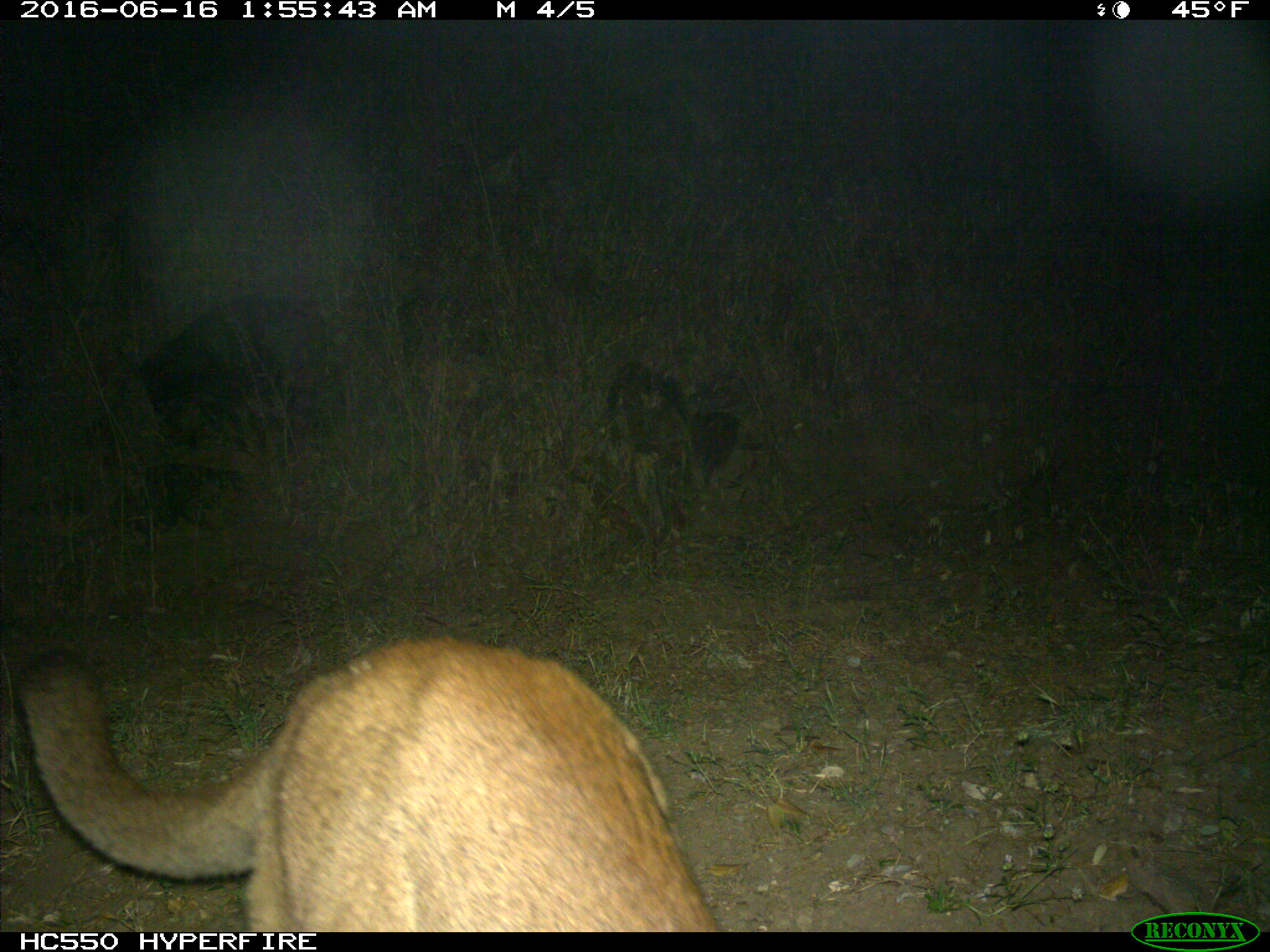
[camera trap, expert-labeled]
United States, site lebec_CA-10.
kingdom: Animalia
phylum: Chordata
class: Mammalia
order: Carnivora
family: Felidae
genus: Puma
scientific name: Puma concolor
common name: mountain lion